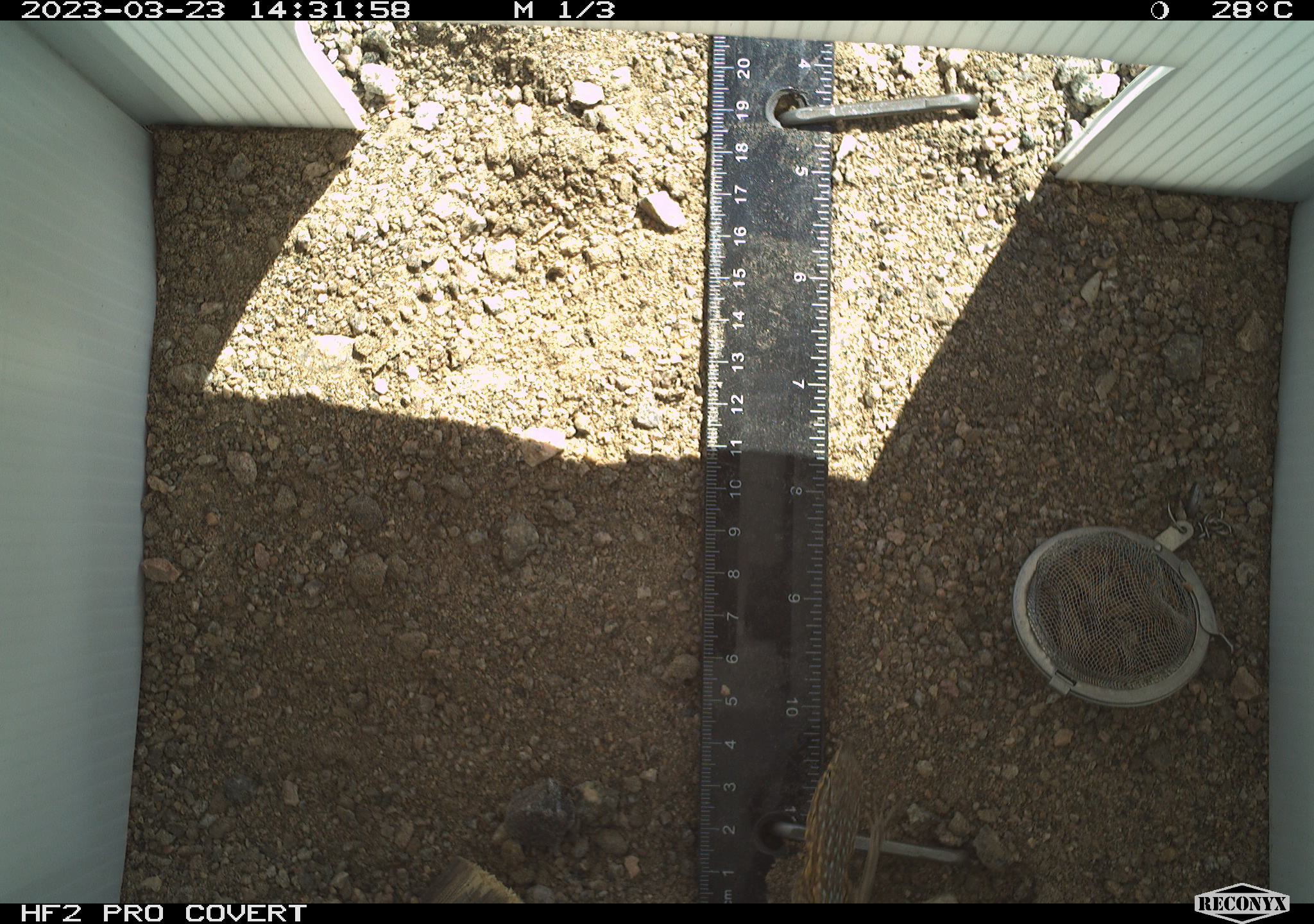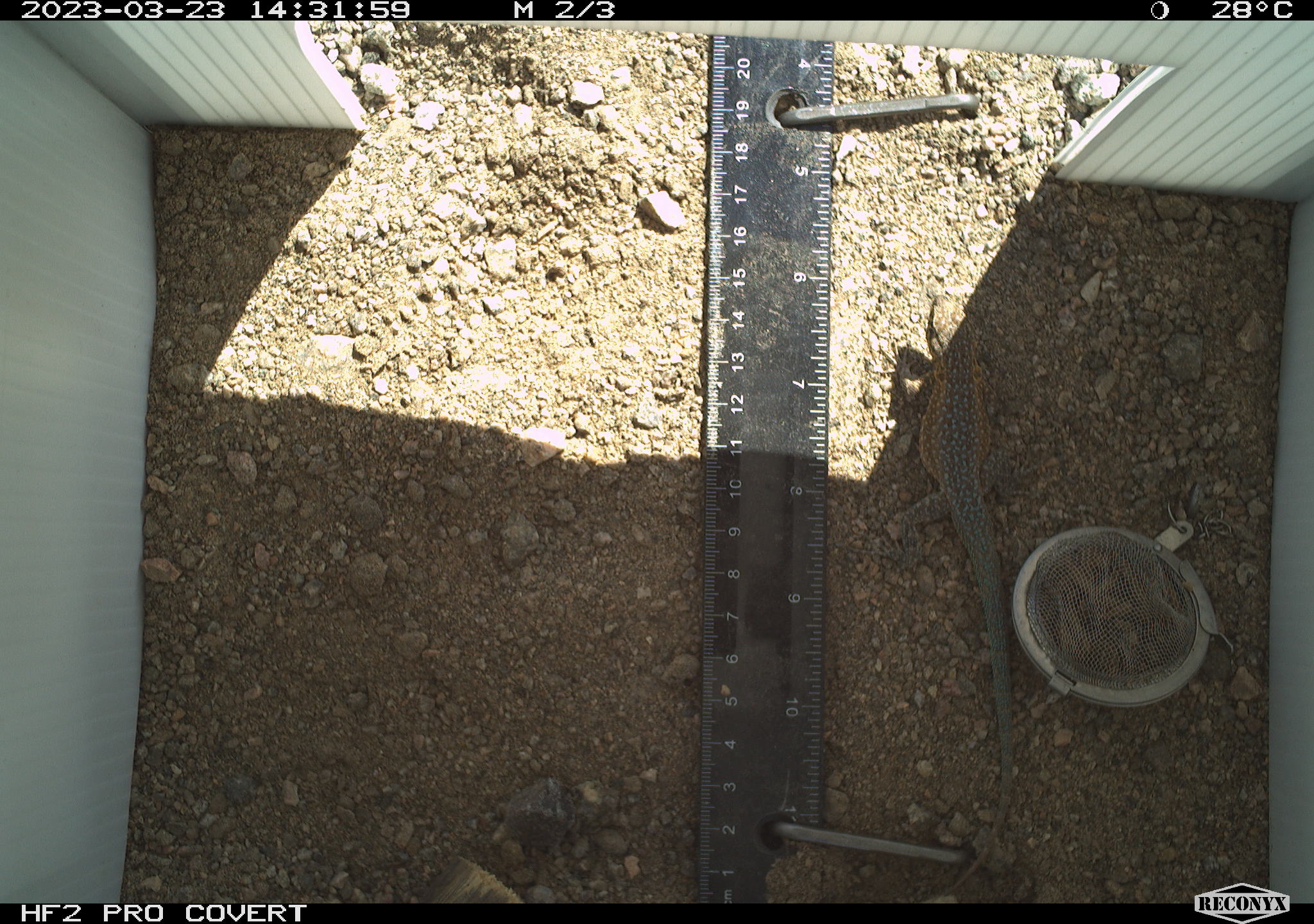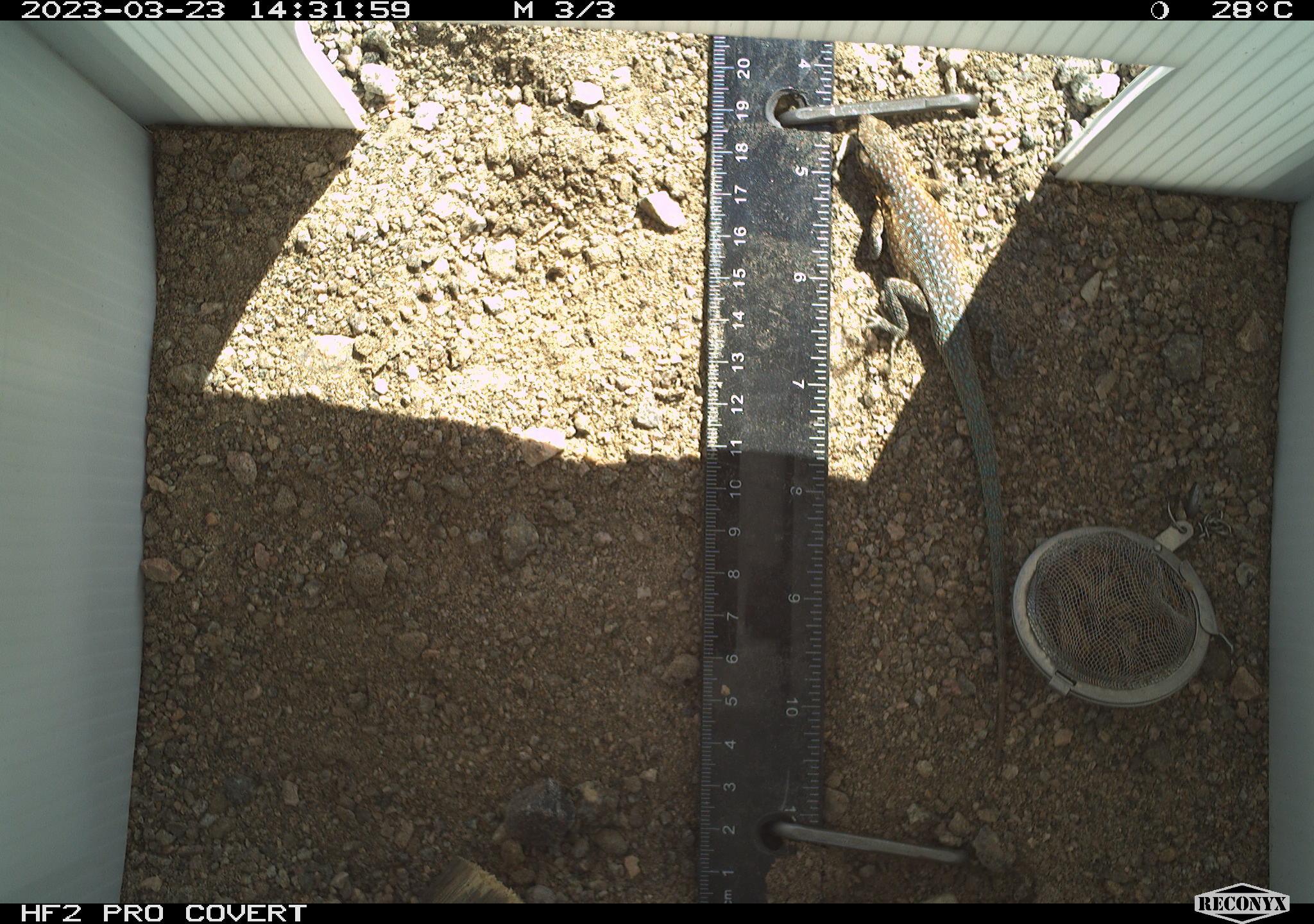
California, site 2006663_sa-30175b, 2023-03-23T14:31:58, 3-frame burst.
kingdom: Animalia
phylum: Chordata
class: Reptilia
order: Squamata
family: Phrynosomatidae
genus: Sceloporus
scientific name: Sceloporus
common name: spiny lizards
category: sceloporus species